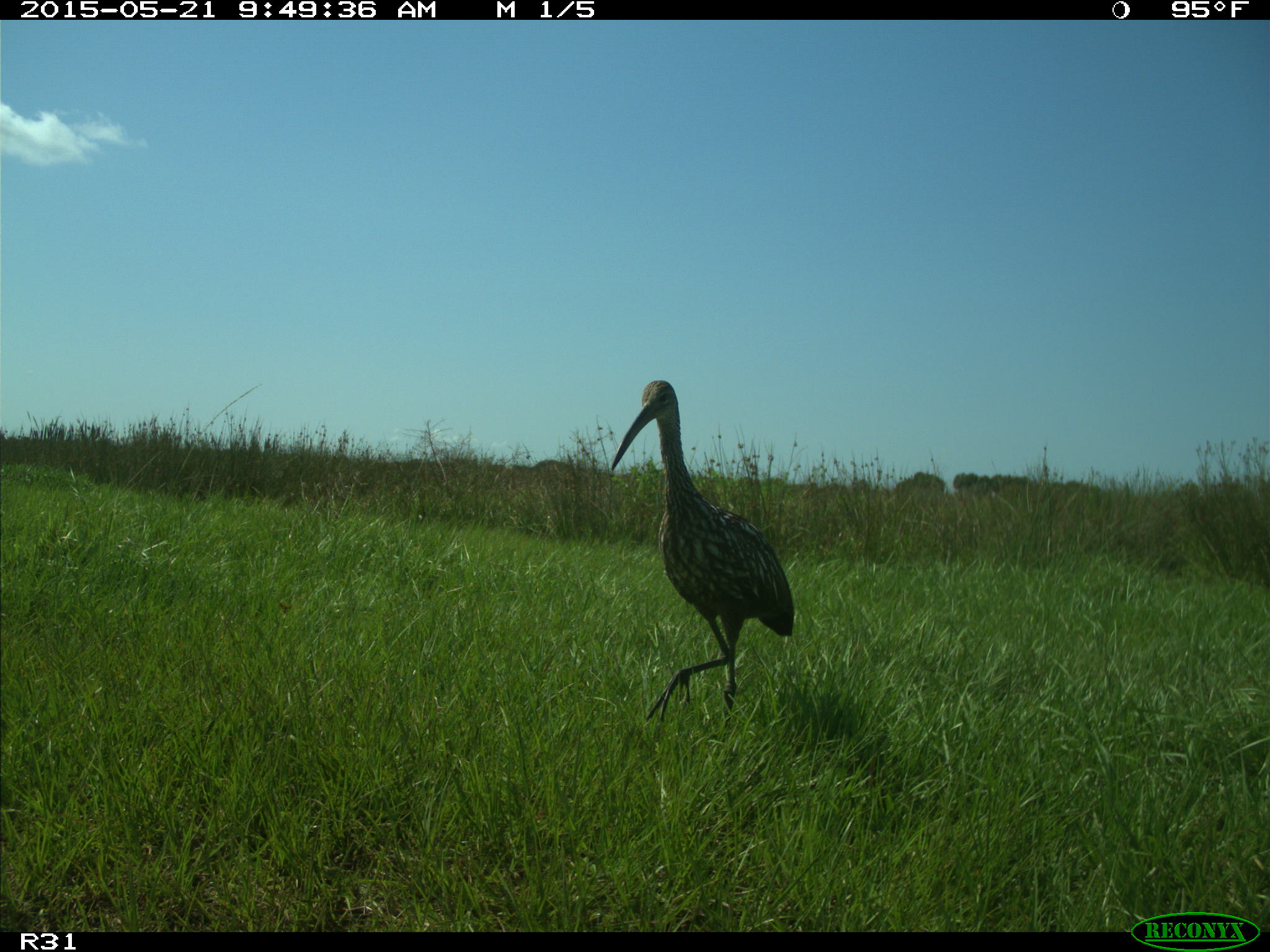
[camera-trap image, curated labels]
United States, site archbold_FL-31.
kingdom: Animalia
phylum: Chordata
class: Aves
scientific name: Aves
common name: birds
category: unidentified bird